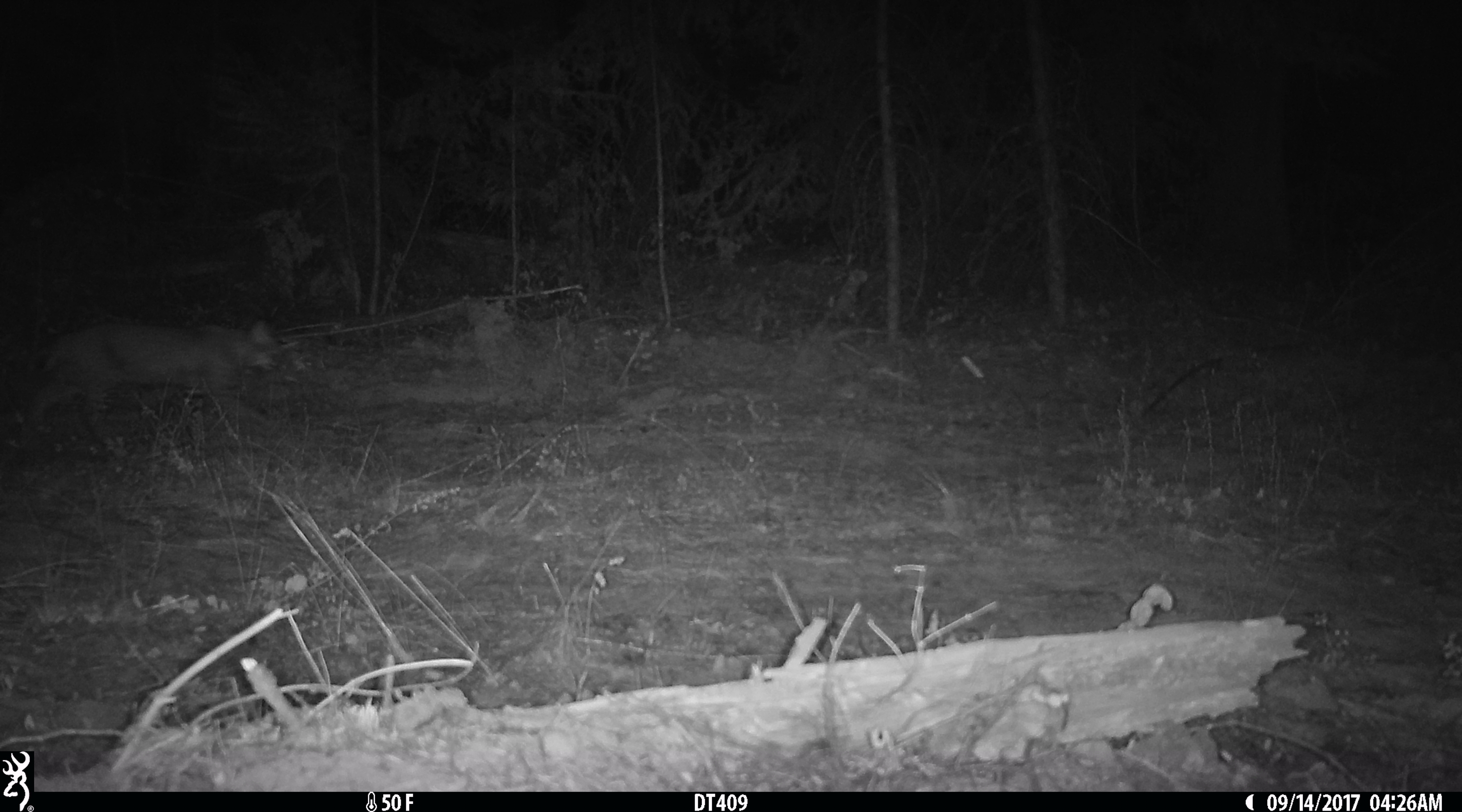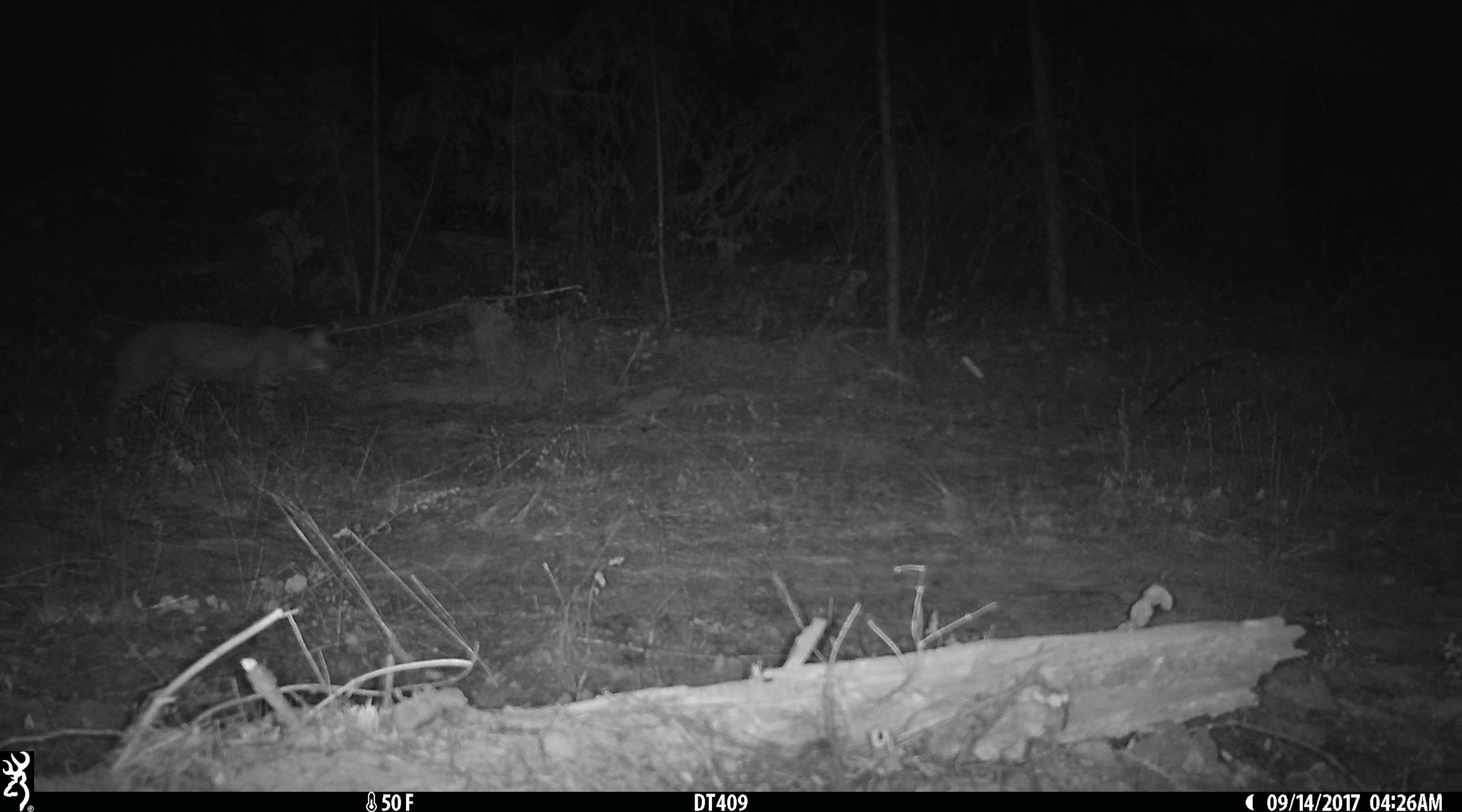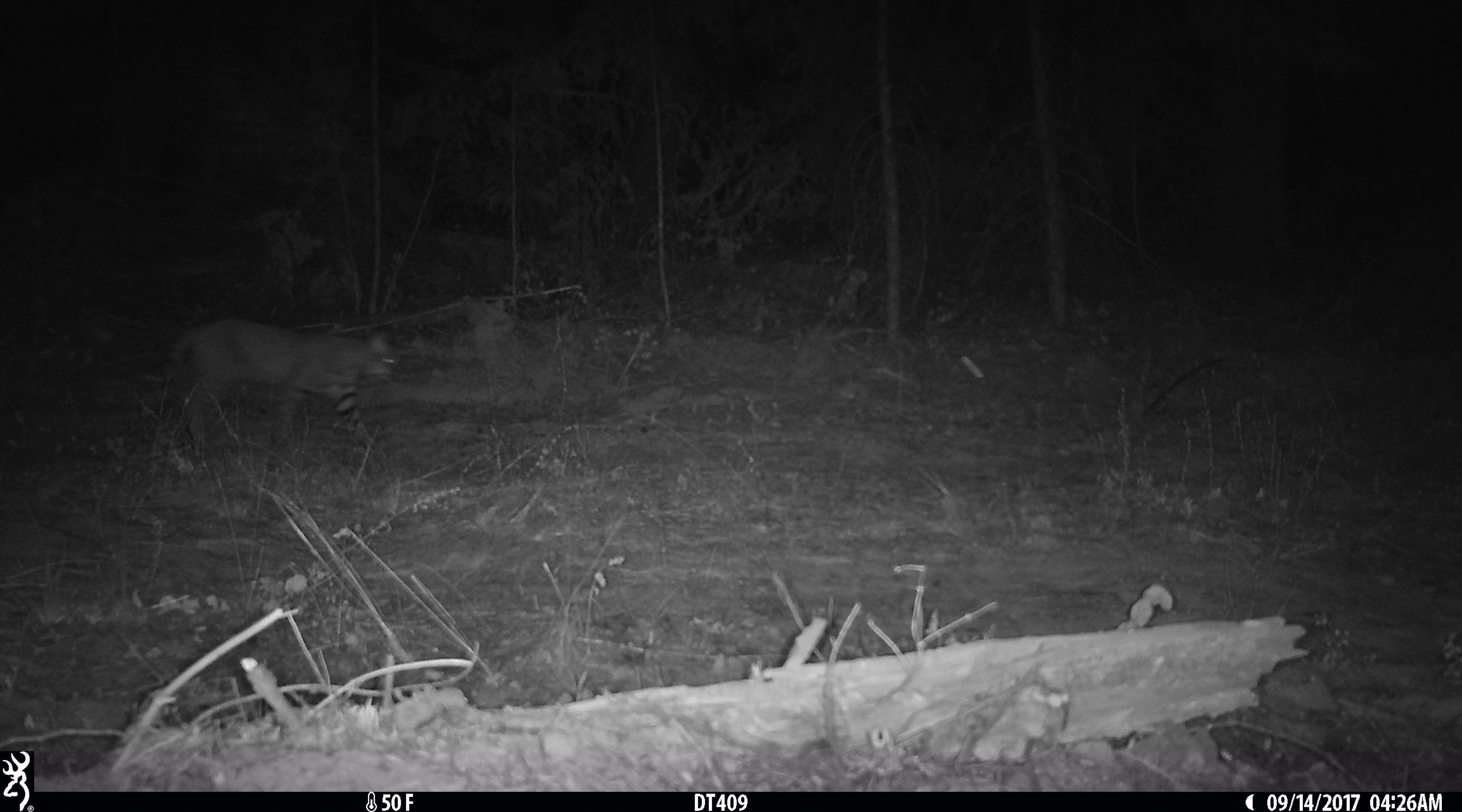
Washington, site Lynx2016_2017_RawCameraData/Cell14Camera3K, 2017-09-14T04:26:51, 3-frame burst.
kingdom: Animalia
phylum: Chordata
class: Mammalia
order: Carnivora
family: Felidae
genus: Lynx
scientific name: Lynx rufus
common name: bobcat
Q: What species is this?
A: Lynx rufus (bobcat).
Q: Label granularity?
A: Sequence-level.